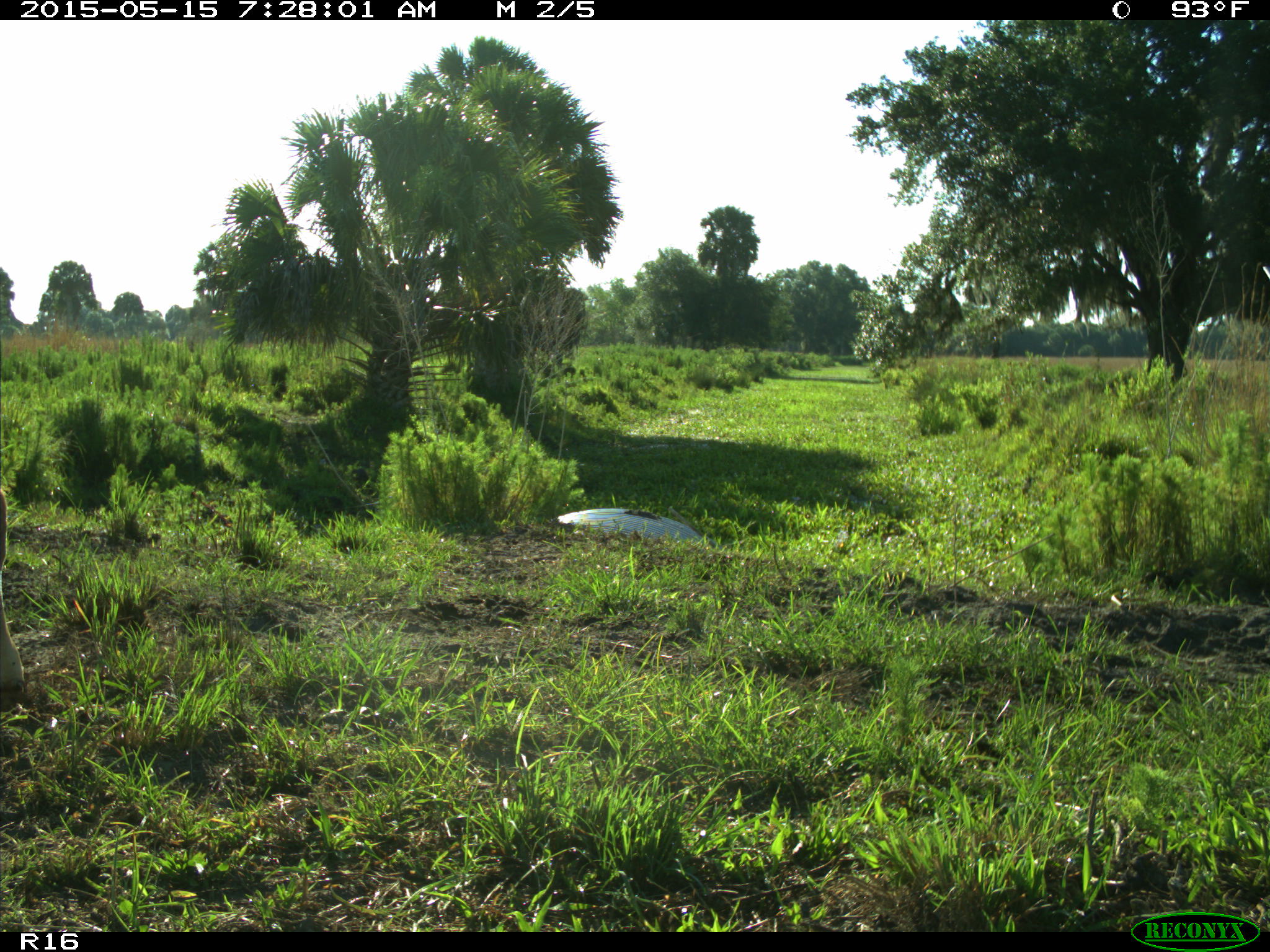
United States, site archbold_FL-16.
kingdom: Animalia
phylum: Chordata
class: Mammalia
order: Artiodactyla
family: Bovidae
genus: Bos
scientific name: Bos taurus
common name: domestic cow